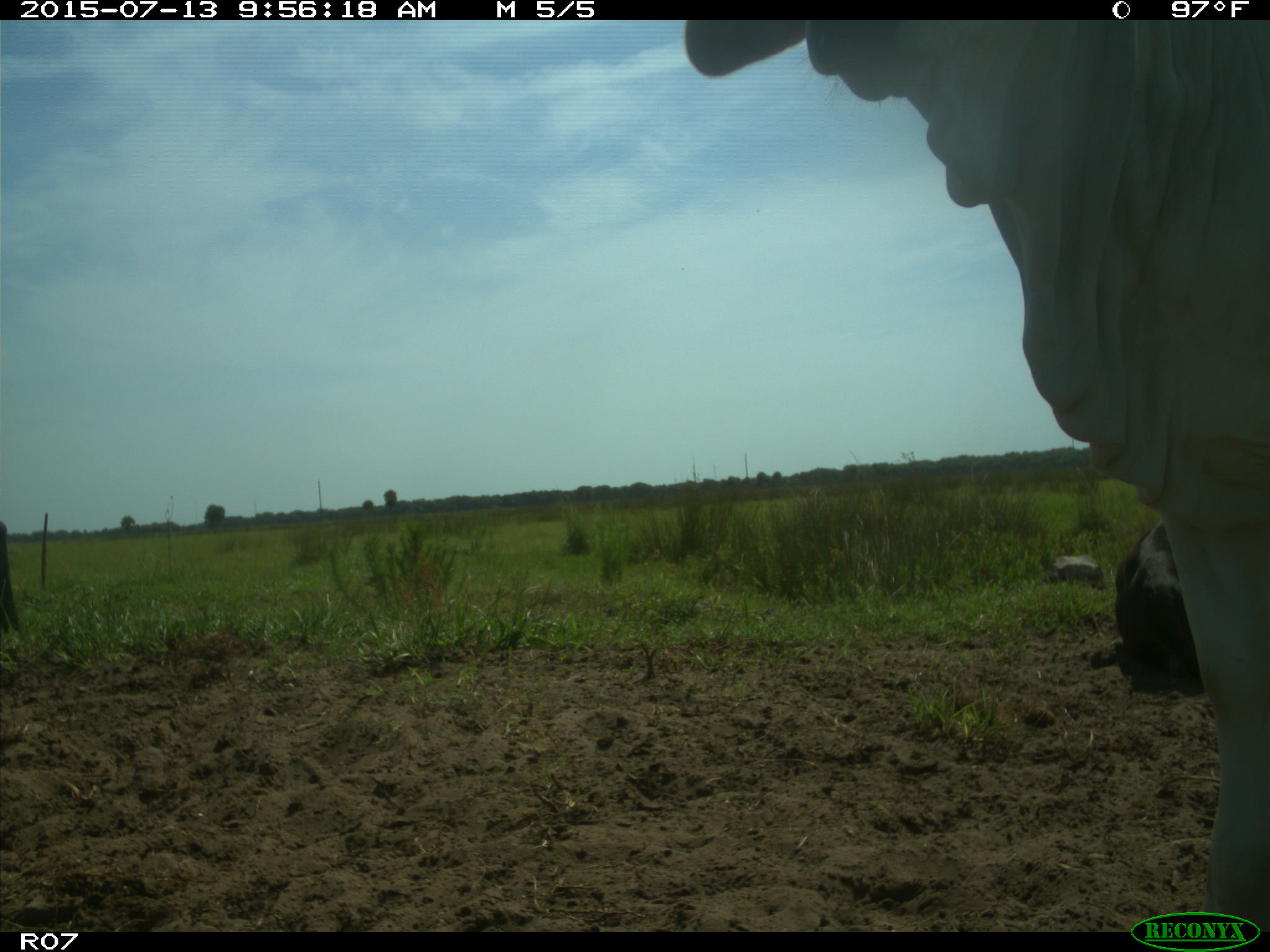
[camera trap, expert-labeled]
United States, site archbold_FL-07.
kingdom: Animalia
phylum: Chordata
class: Mammalia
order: Artiodactyla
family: Bovidae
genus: Bos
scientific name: Bos taurus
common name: domestic cow